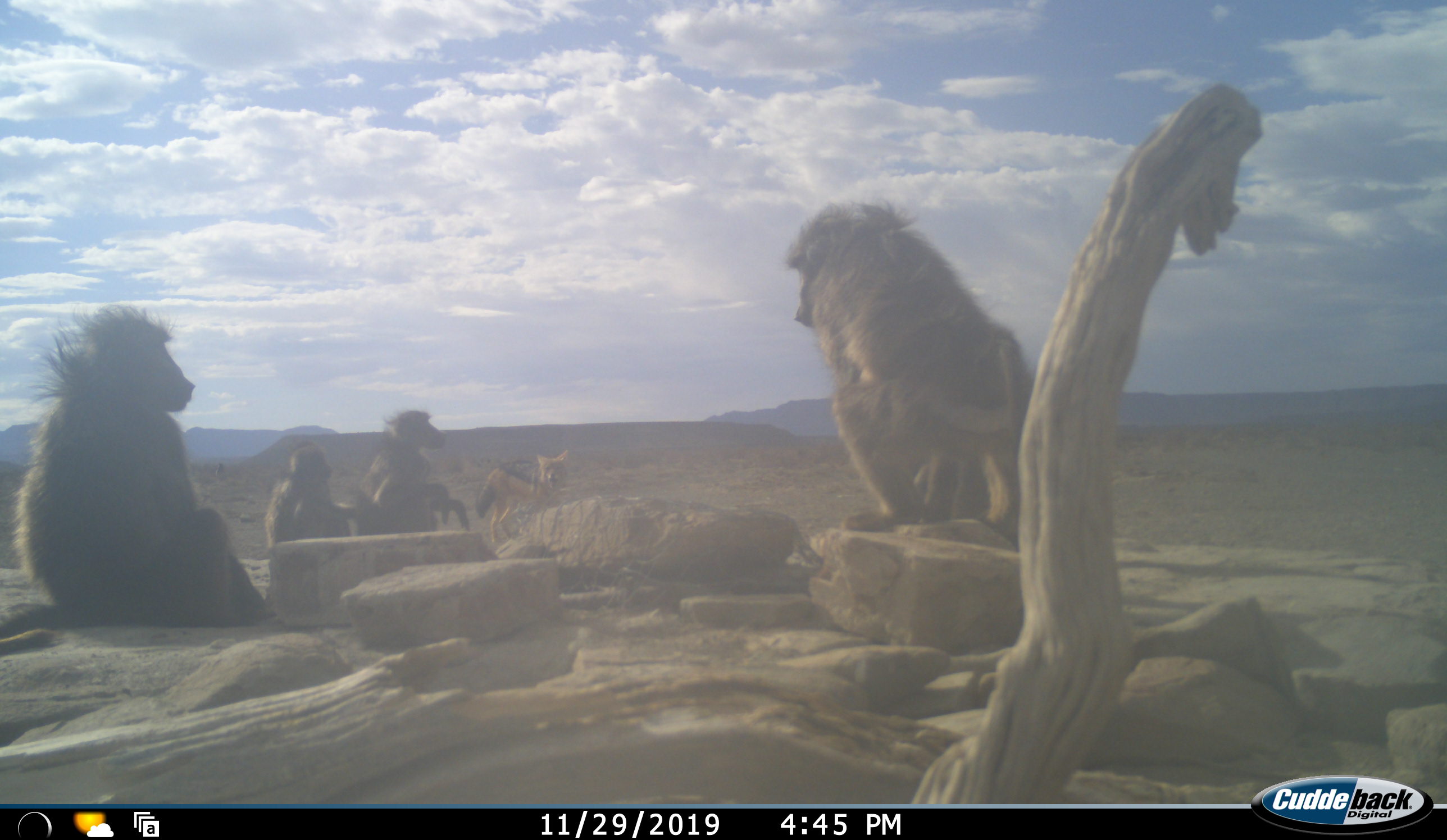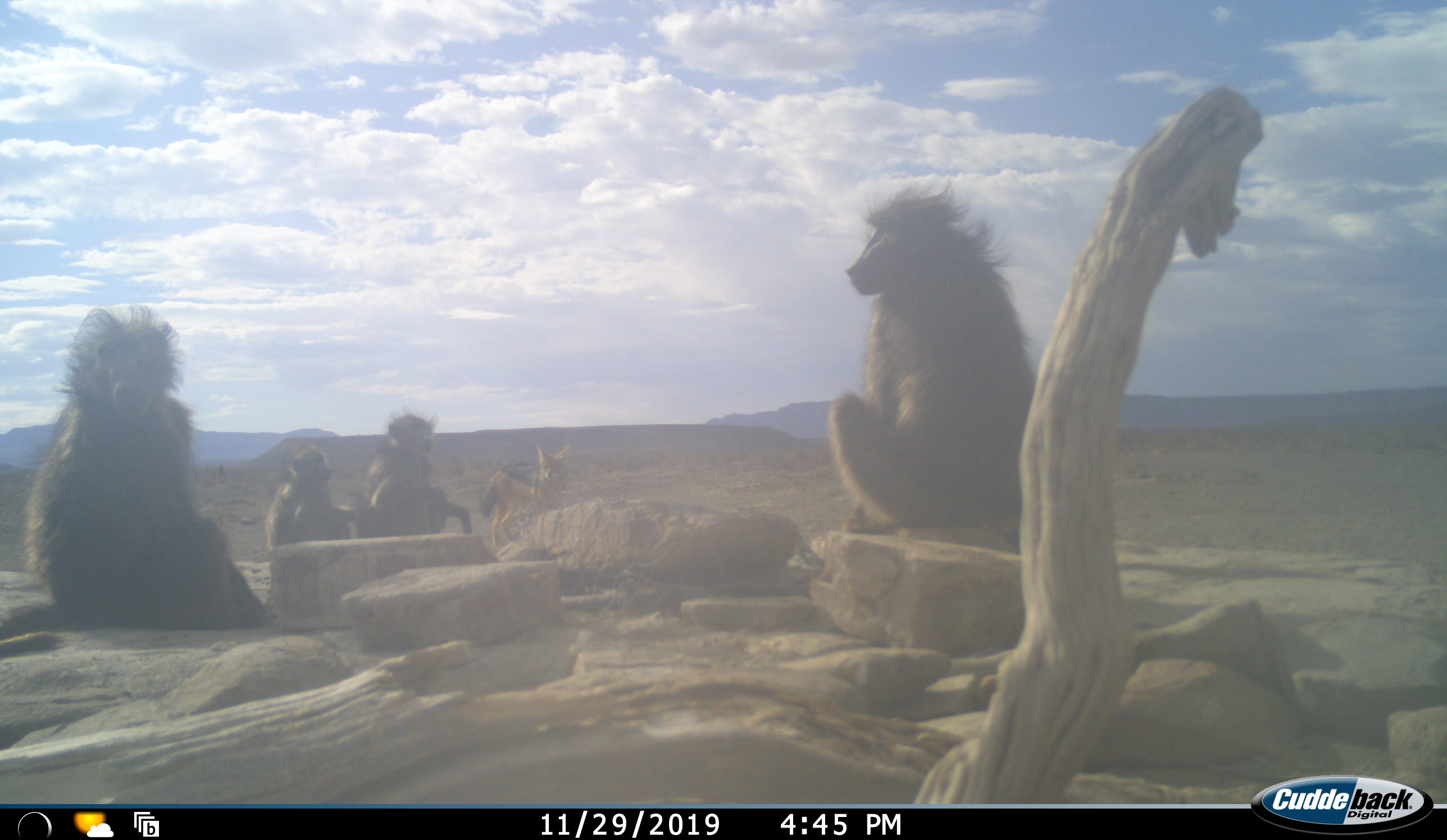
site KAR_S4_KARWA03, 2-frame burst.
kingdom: Animalia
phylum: Chordata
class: Mammalia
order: Primates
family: Cercopithecidae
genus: Papio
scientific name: Papio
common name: baboon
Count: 4.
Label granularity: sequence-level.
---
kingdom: Animalia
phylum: Chordata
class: Mammalia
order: Carnivora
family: Canidae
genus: Lupulella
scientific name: Lupulella mesomelas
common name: black-backed jackal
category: jackalblackbacked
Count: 1.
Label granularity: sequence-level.